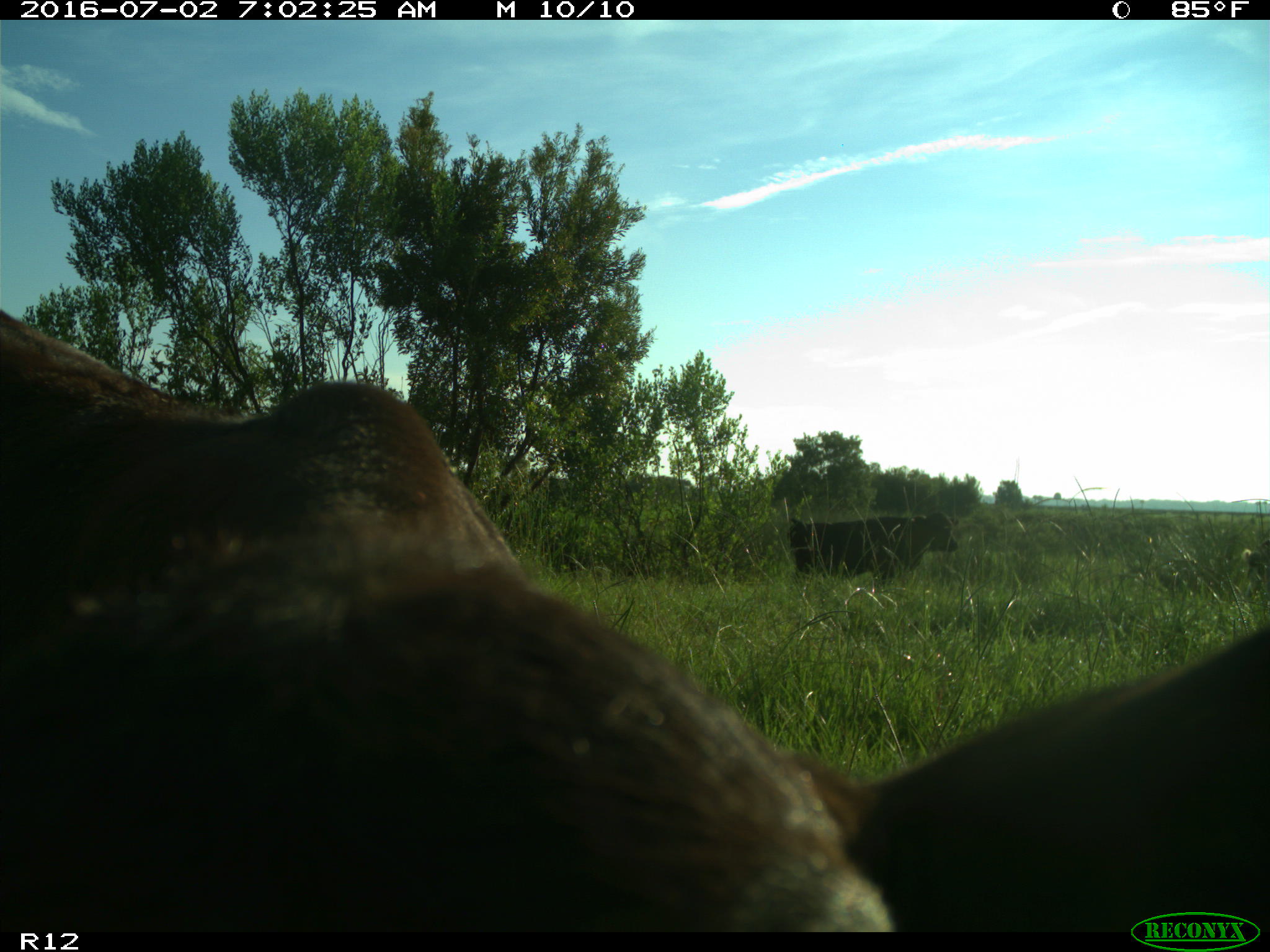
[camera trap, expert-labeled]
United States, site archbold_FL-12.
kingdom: Animalia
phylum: Chordata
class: Mammalia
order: Artiodactyla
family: Bovidae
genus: Bos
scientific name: Bos taurus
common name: domestic cow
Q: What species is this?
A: Bos taurus (domestic cow).